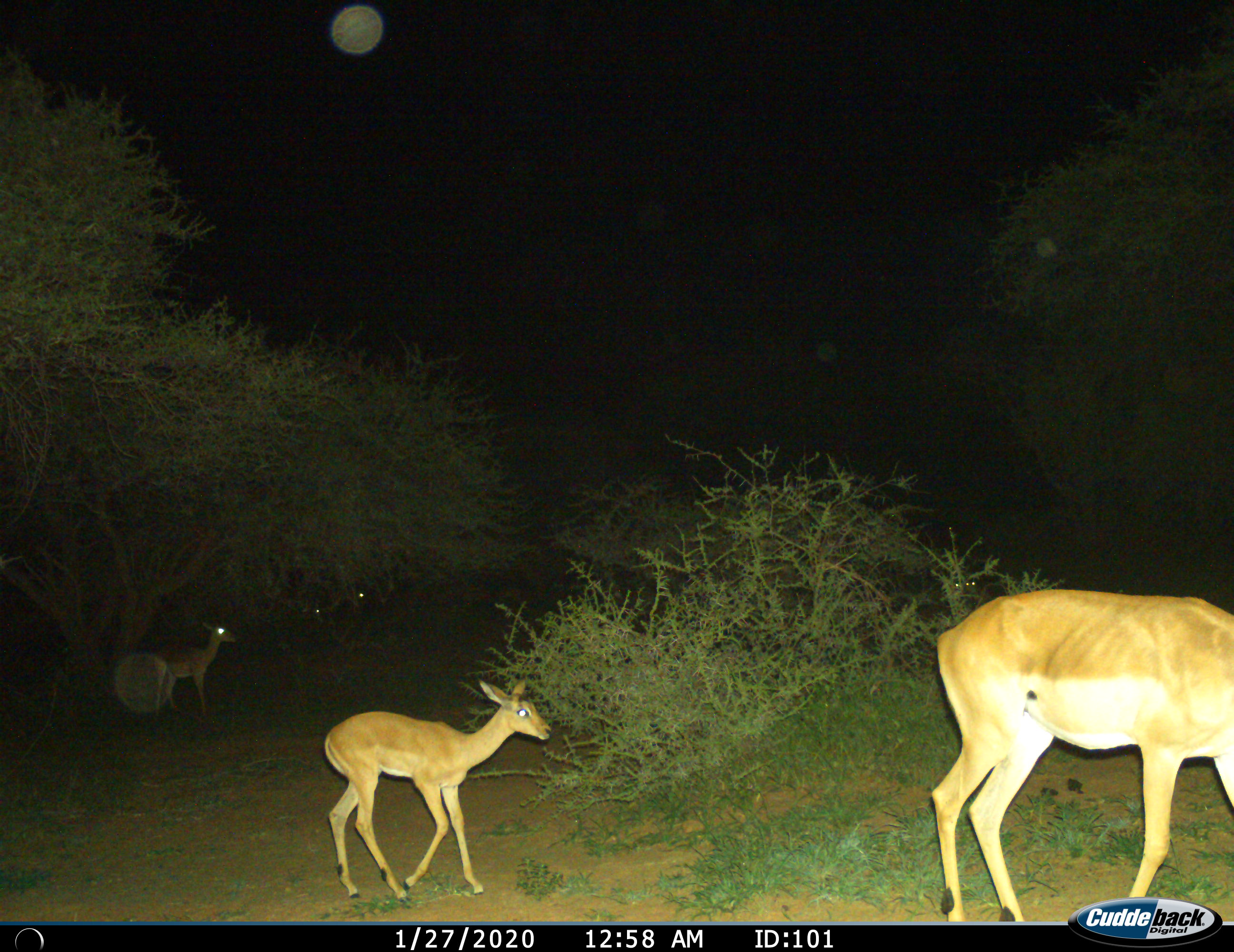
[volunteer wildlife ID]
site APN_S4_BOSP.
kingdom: Animalia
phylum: Chordata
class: Mammalia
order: Artiodactyla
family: Bovidae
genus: Aepyceros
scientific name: Aepyceros melampus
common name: impala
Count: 5.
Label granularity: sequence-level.